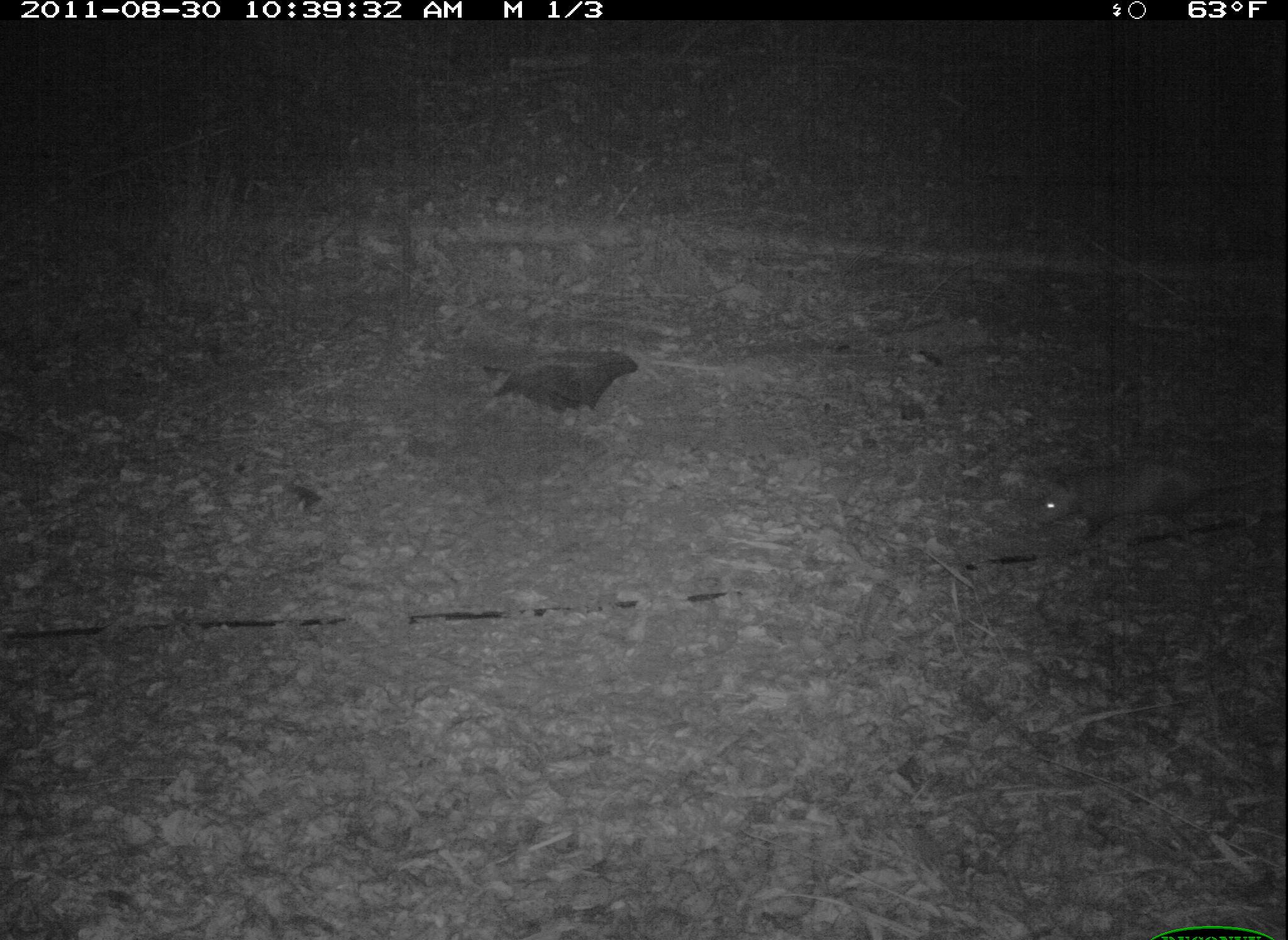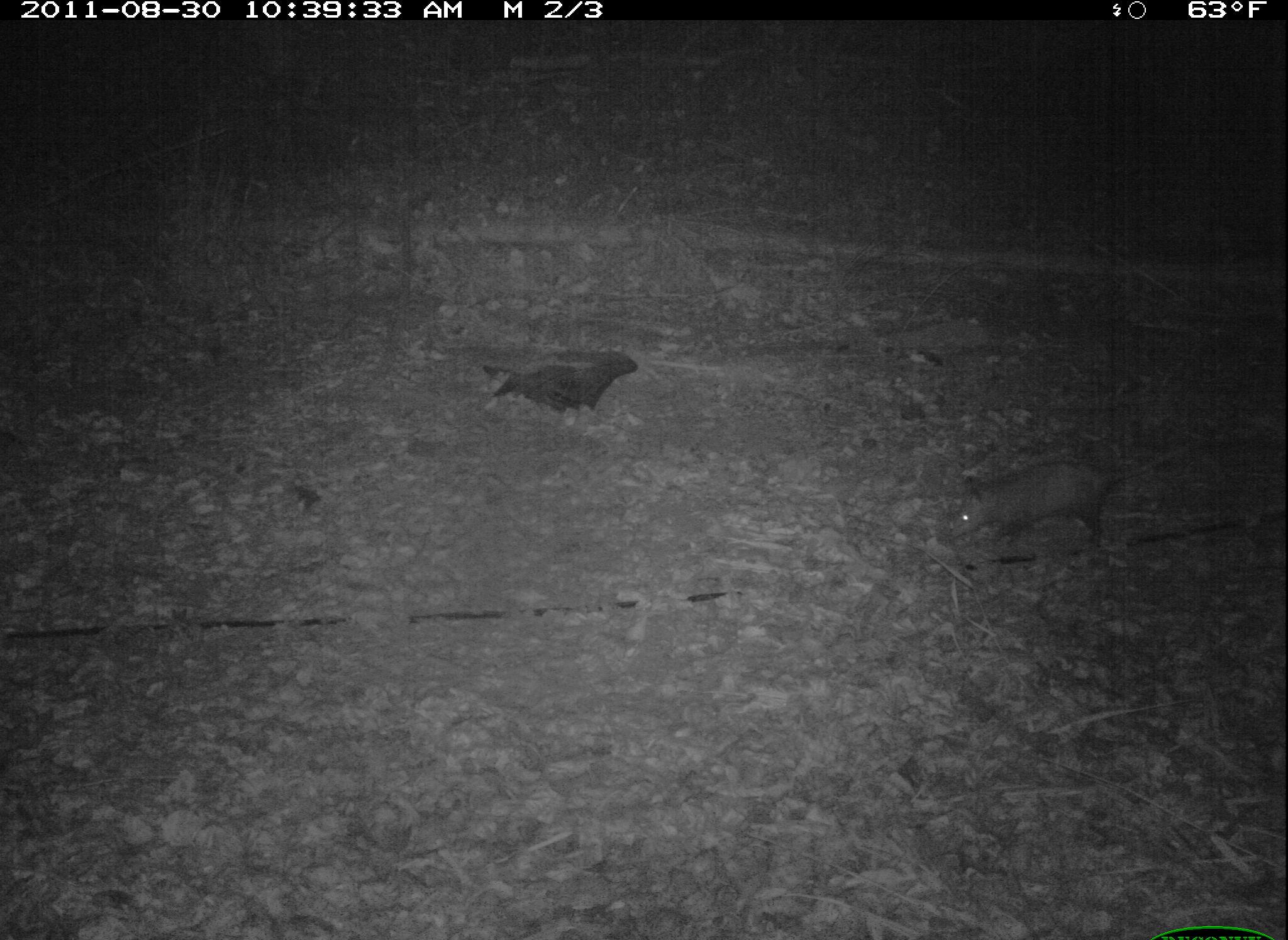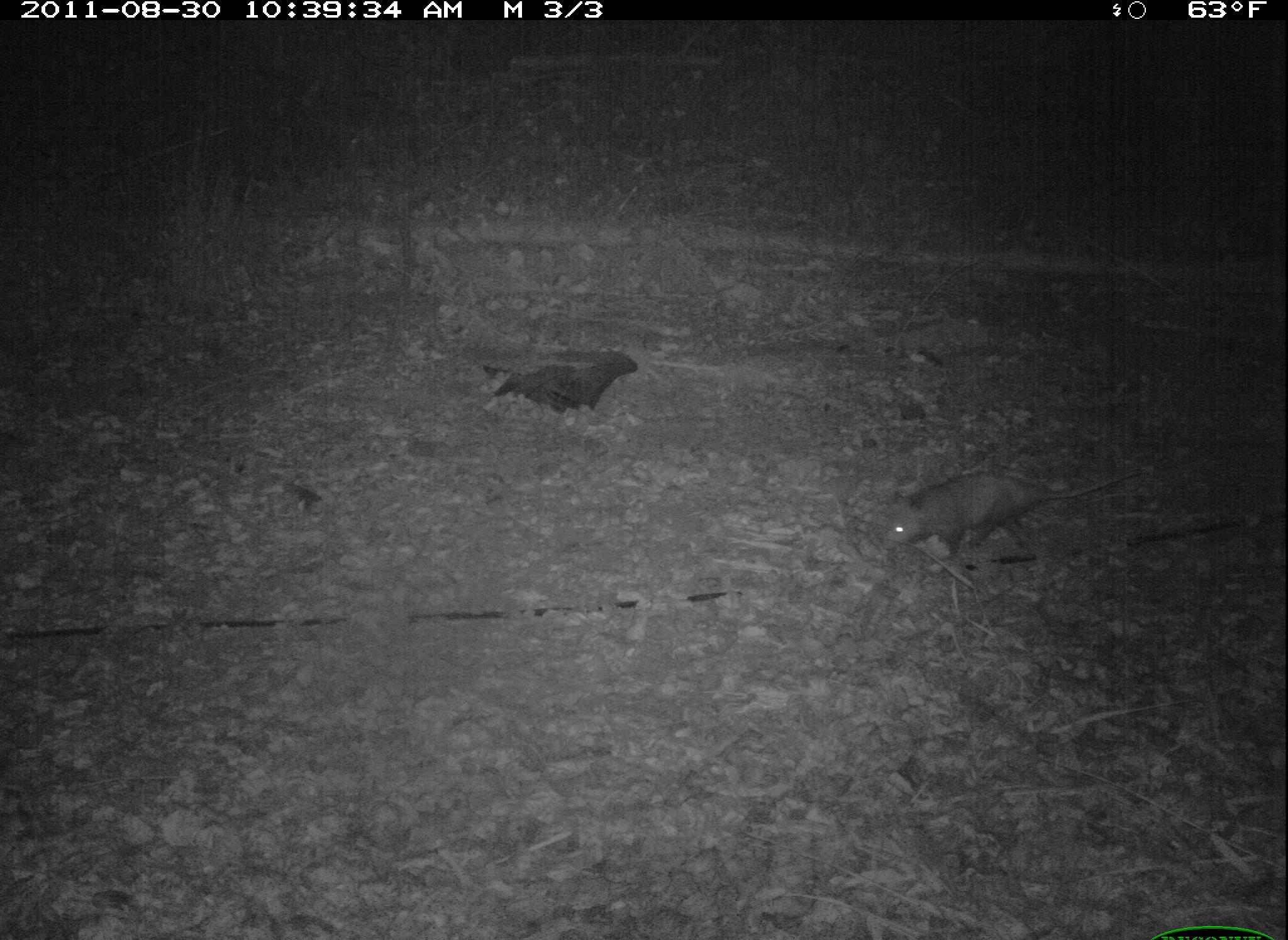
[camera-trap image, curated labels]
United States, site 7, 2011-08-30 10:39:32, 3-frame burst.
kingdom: Animalia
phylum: Chordata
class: Mammalia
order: Didelphimorphia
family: Didelphidae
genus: Didelphis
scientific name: Didelphis virginiana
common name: virginia opossum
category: opossum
Opossum (virginia opossum) (Didelphis virginiana).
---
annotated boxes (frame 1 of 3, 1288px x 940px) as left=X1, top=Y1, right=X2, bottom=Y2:
opossum: left=1018, top=451, right=1235, bottom=559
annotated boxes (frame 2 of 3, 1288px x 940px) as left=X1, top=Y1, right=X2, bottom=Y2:
opossum: left=934, top=438, right=1150, bottom=562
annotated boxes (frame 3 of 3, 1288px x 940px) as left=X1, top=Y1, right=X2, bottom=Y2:
opossum: left=873, top=449, right=1159, bottom=572